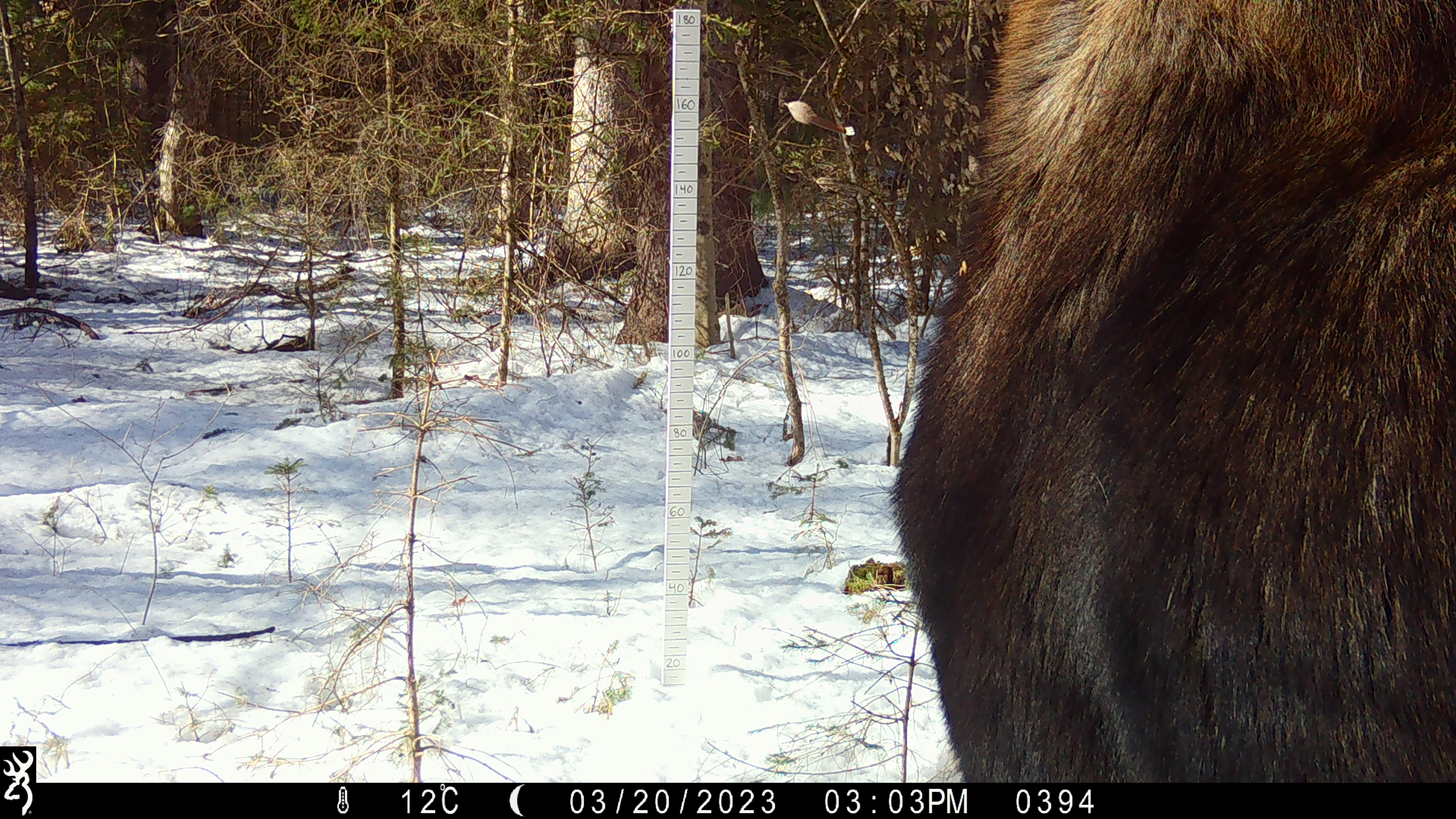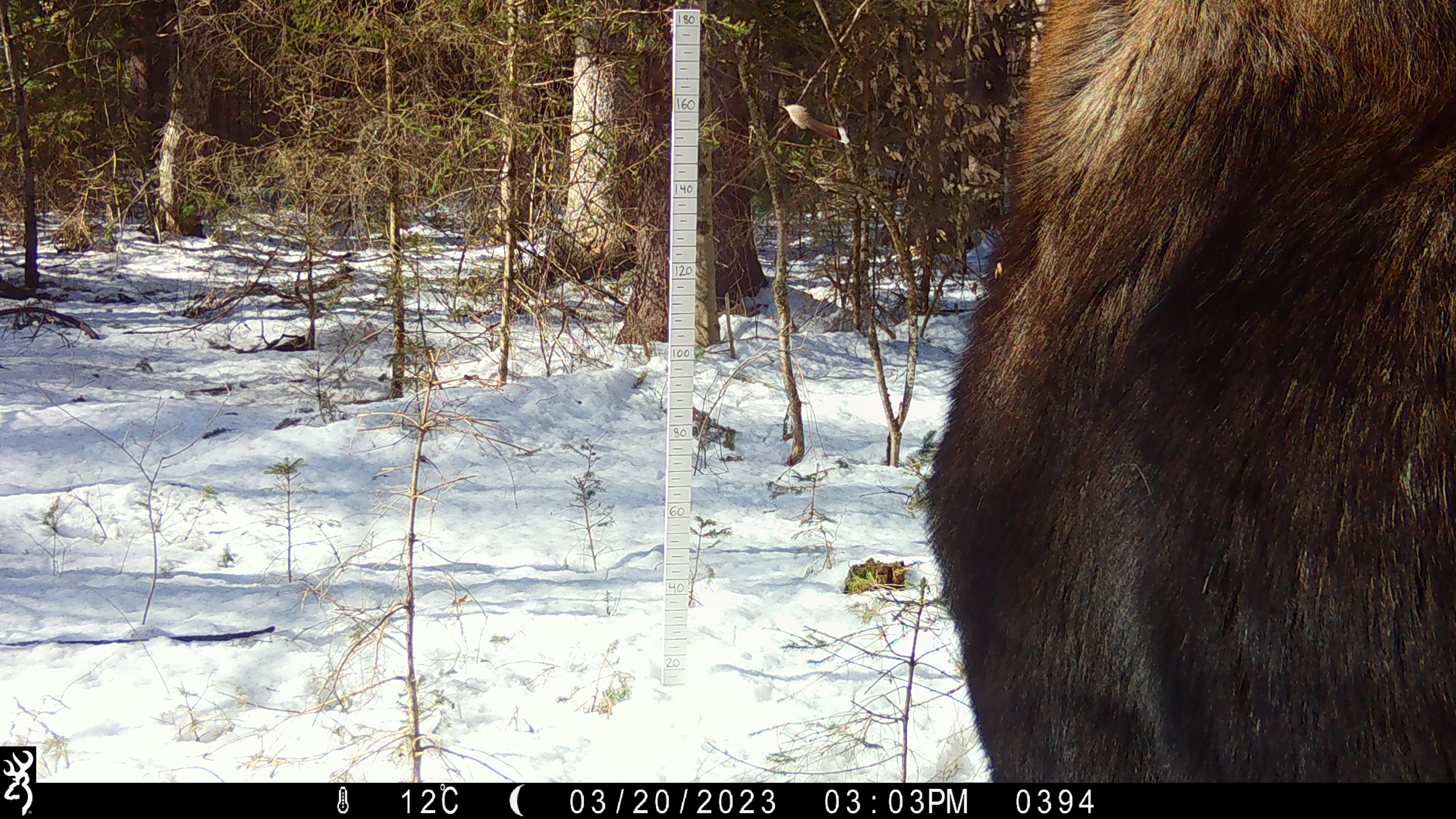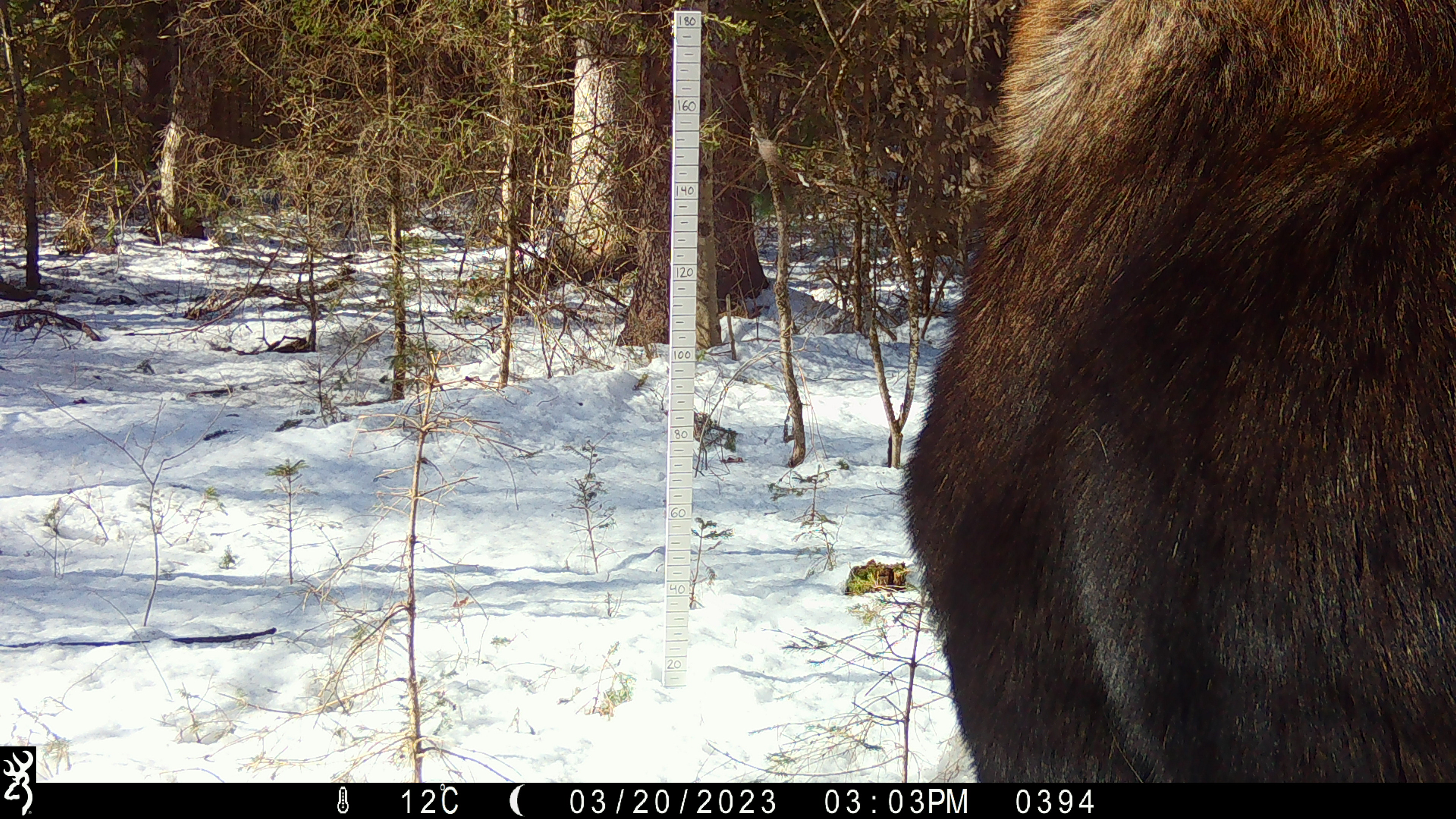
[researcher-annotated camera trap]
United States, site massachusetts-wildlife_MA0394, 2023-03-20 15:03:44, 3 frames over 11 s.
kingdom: Animalia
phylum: Chordata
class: Mammalia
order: Artiodactyla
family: Cervidae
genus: Alces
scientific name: Alces alces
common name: moose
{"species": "moose (Alces alces)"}